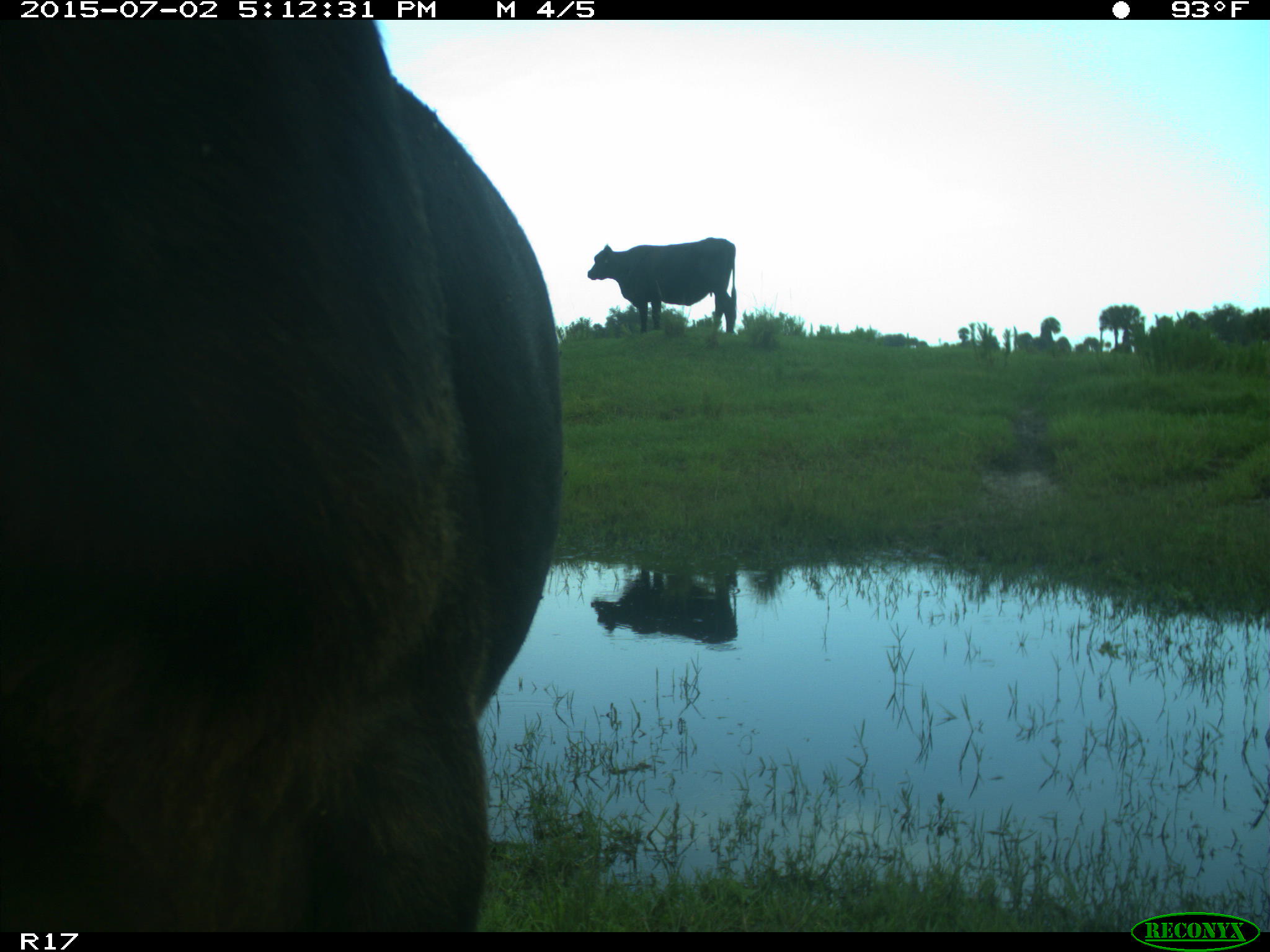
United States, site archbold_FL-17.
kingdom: Animalia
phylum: Chordata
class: Mammalia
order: Artiodactyla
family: Bovidae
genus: Bos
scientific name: Bos taurus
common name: domestic cow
Bos taurus (domestic cow).